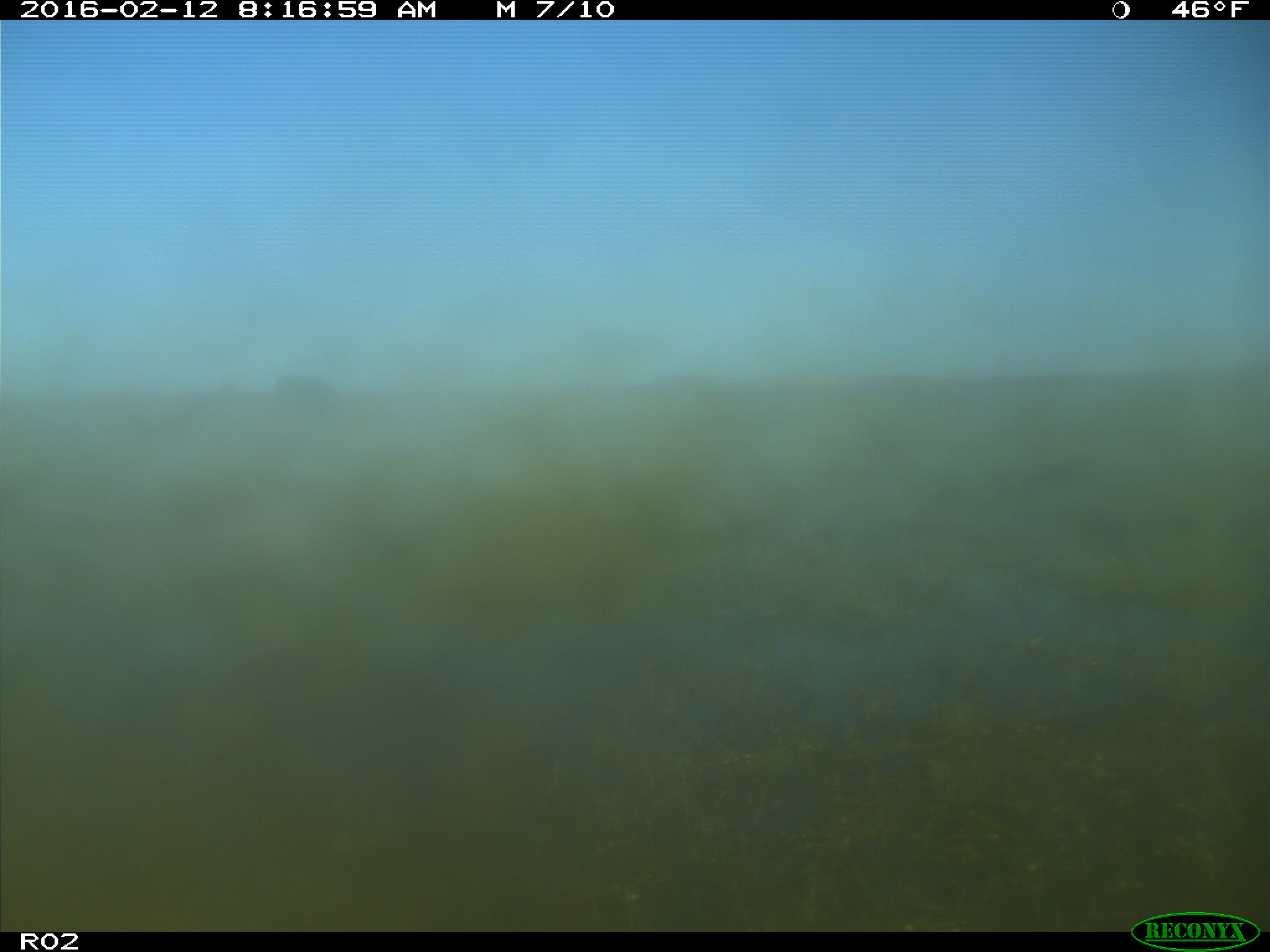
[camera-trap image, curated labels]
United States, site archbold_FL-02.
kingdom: Animalia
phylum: Chordata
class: Mammalia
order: Artiodactyla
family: Bovidae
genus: Bos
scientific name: Bos taurus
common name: domestic cow